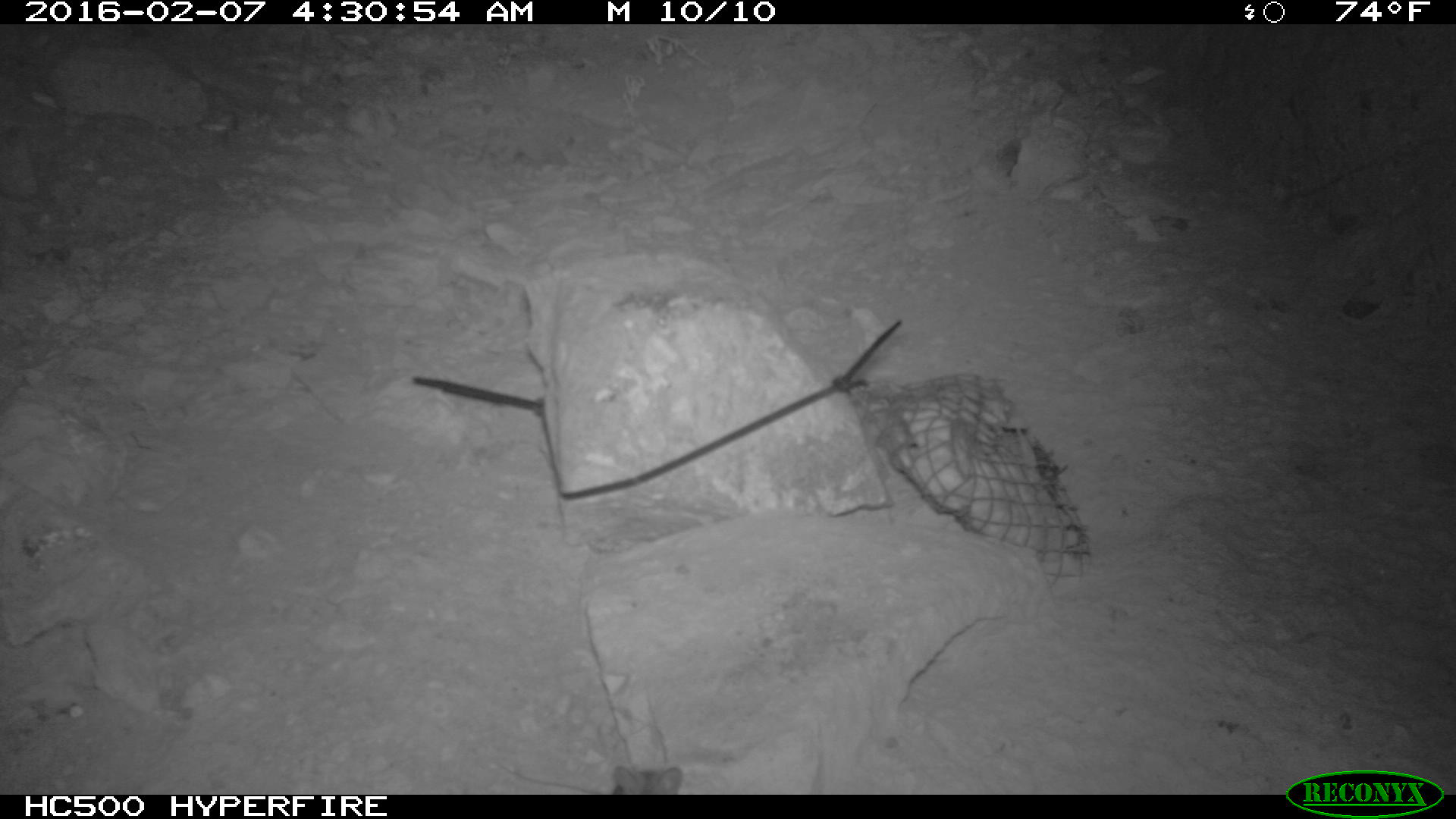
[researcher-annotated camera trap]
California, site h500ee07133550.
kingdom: Animalia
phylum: Chordata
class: Mammalia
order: Rodentia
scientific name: Rodentia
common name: rodent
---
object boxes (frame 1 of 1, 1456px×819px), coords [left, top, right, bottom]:
rodent: [501, 762, 681, 795]